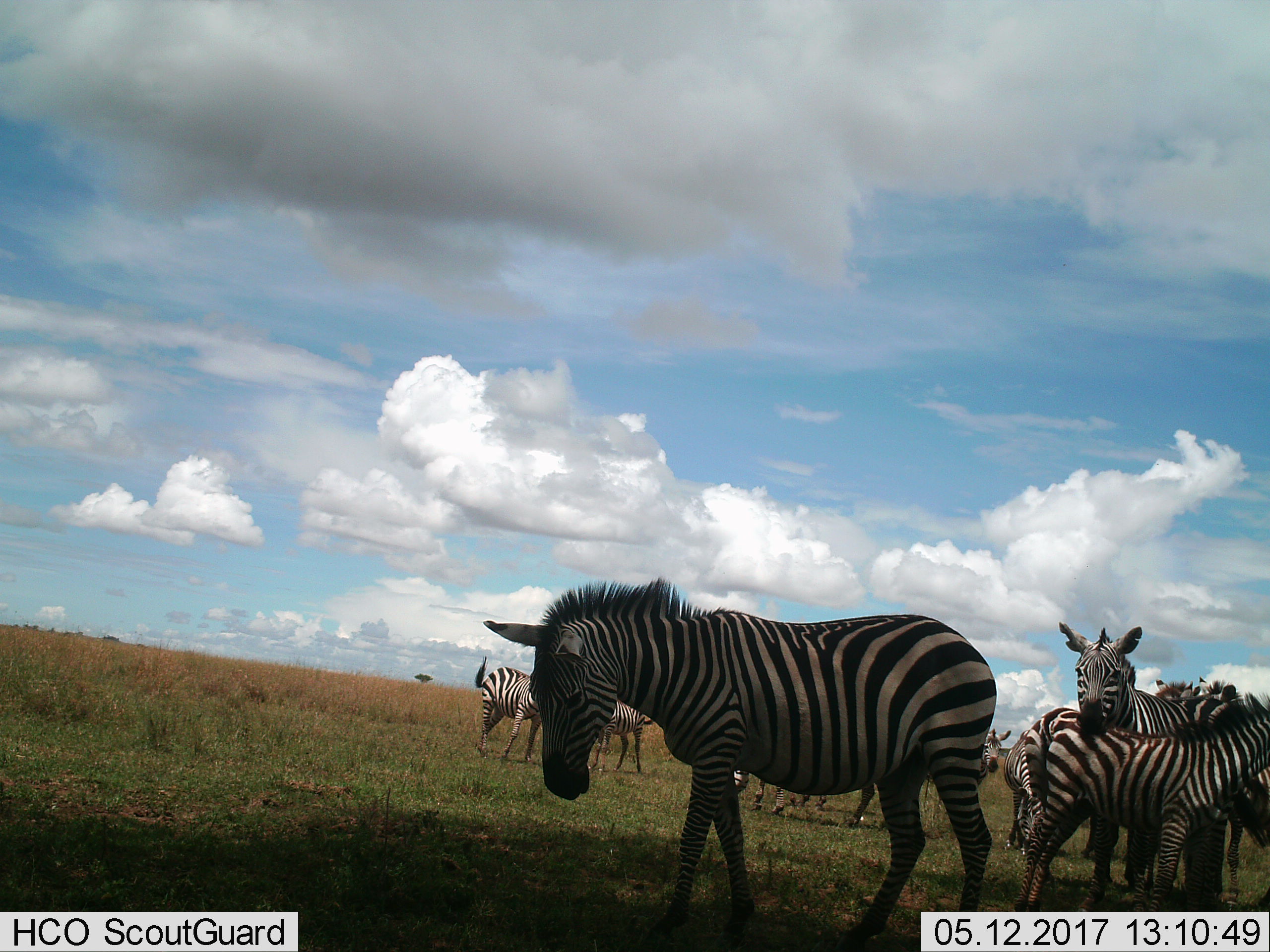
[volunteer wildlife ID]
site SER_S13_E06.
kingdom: Animalia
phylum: Chordata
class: Mammalia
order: Perissodactyla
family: Equidae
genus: Equus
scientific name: Equus quagga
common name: plains zebra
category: zebraplains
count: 10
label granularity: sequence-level